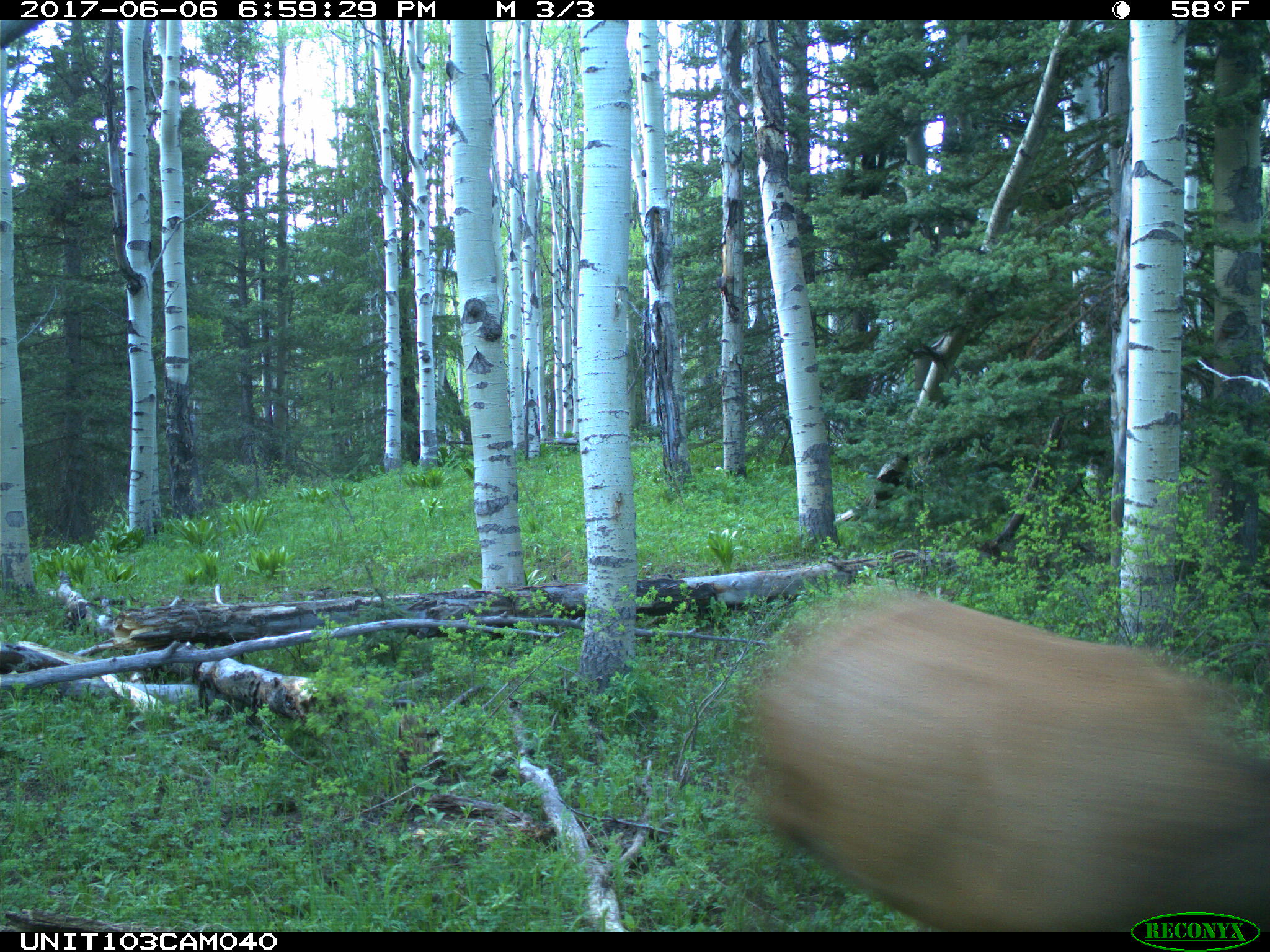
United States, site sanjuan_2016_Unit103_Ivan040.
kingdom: Animalia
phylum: Chordata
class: Mammalia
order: Artiodactyla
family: Cervidae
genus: Cervus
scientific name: Cervus elaphus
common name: red deer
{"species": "Cervus elaphus (red deer)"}